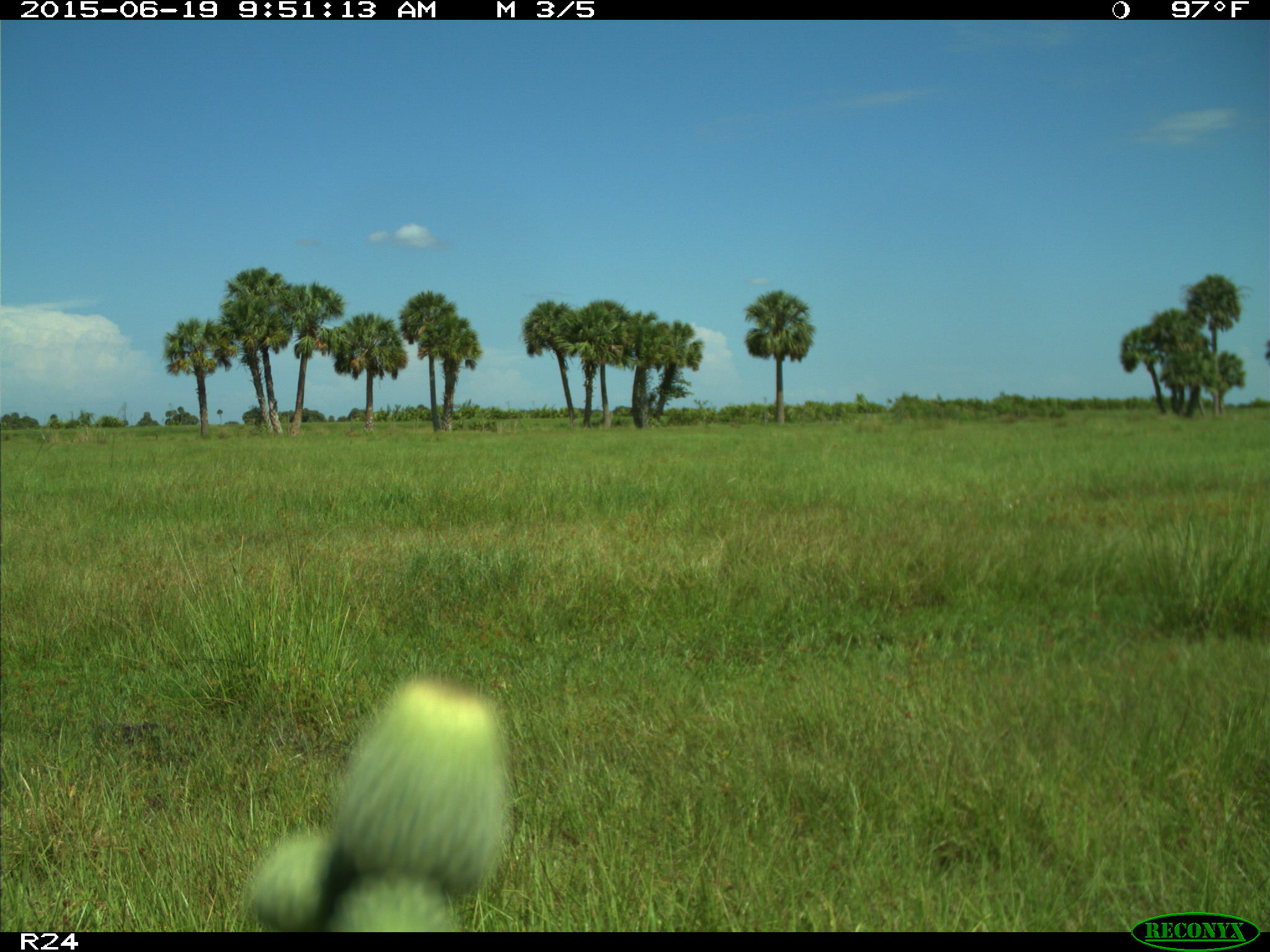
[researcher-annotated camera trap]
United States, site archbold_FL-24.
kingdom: Animalia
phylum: Chordata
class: Mammalia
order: Artiodactyla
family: Bovidae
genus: Bos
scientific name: Bos taurus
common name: domestic cow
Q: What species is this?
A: Bos taurus (domestic cow).